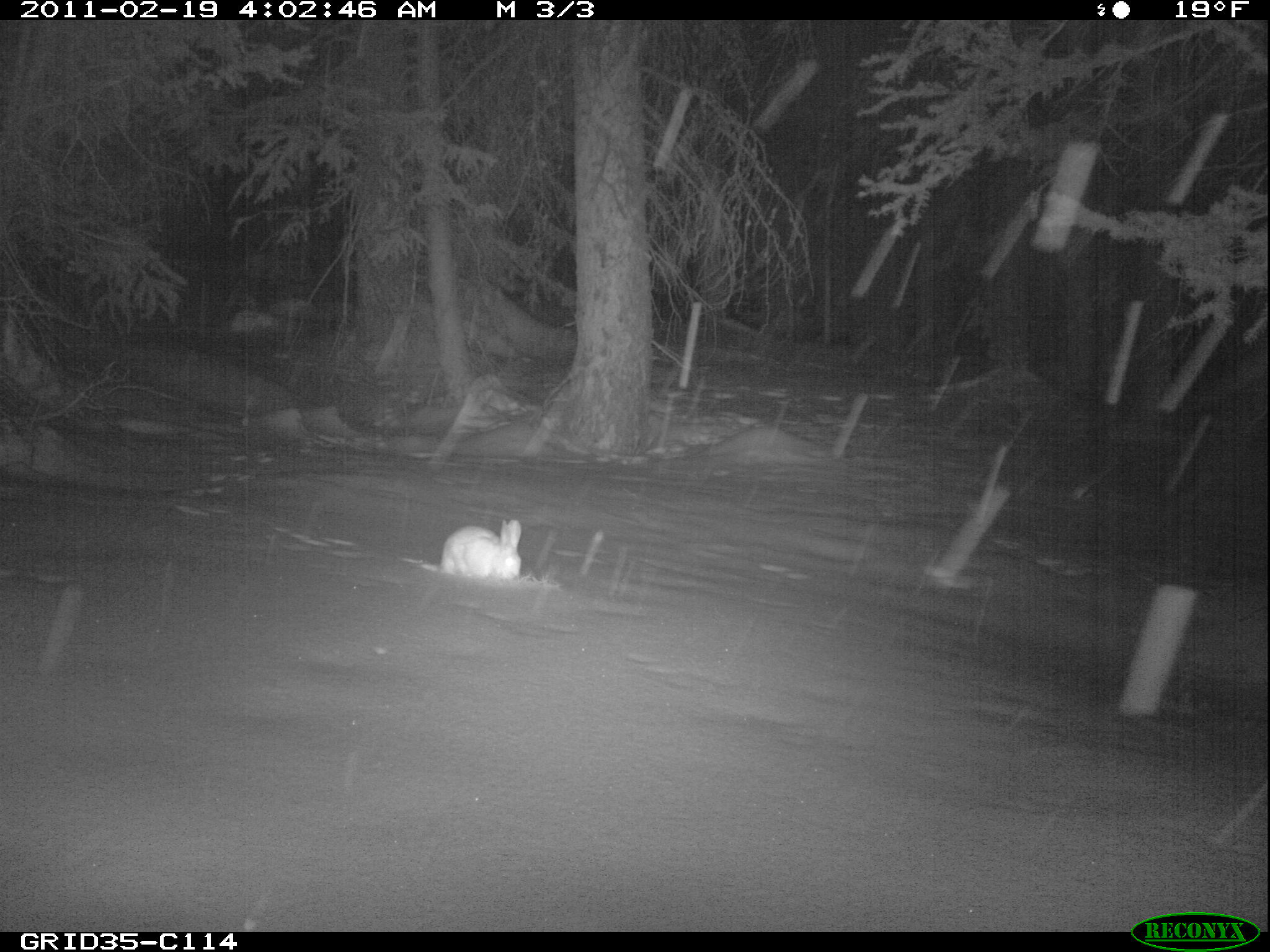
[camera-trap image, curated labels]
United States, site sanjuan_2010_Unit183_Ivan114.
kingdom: Animalia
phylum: Chordata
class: Mammalia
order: Lagomorpha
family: Leporidae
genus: Lepus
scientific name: Lepus americanus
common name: snowshoe hare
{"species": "Lepus americanus (snowshoe hare)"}